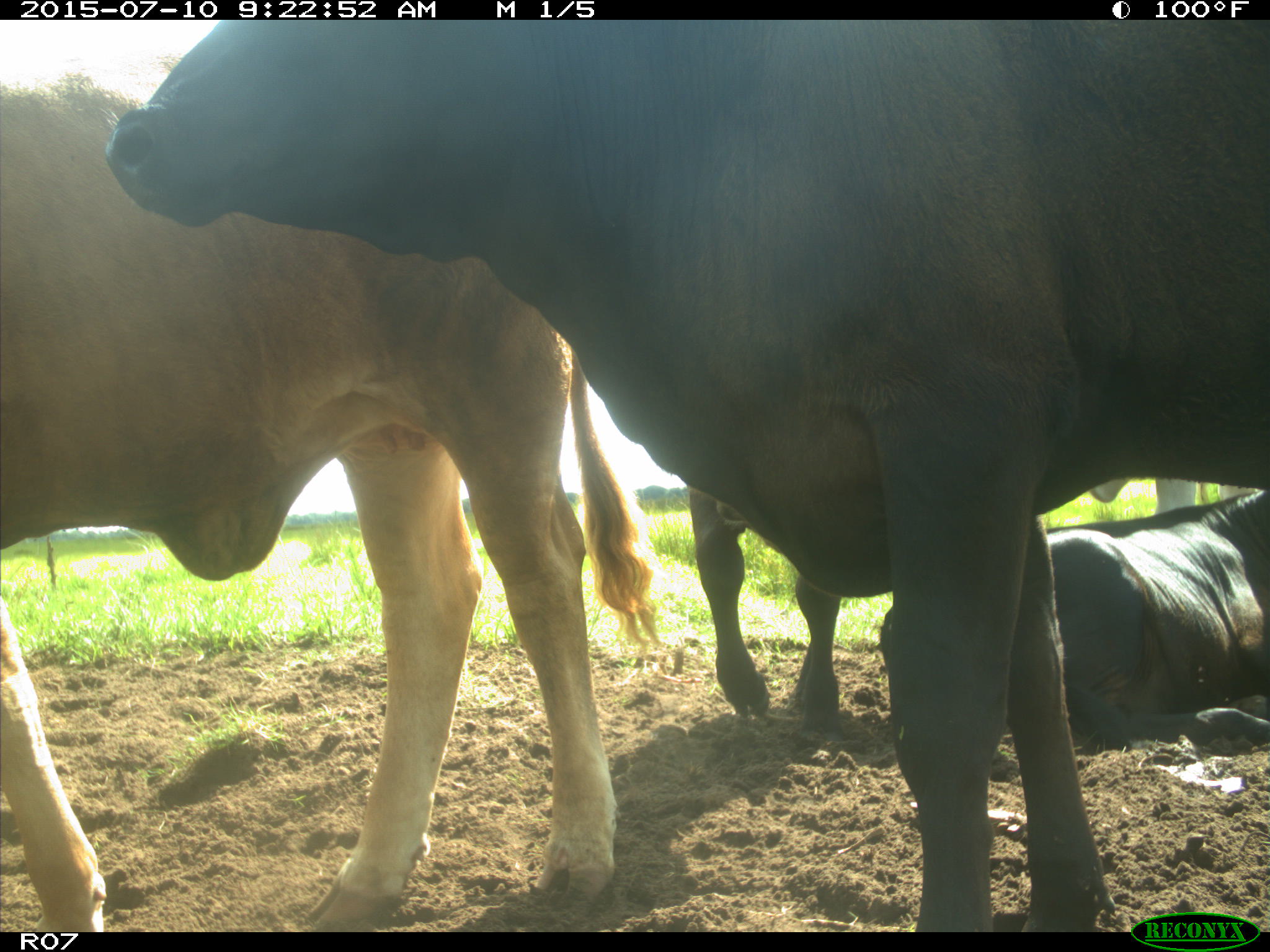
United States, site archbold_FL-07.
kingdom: Animalia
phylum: Chordata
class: Mammalia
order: Artiodactyla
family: Bovidae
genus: Bos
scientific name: Bos taurus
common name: domestic cow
Bos taurus (domestic cow).